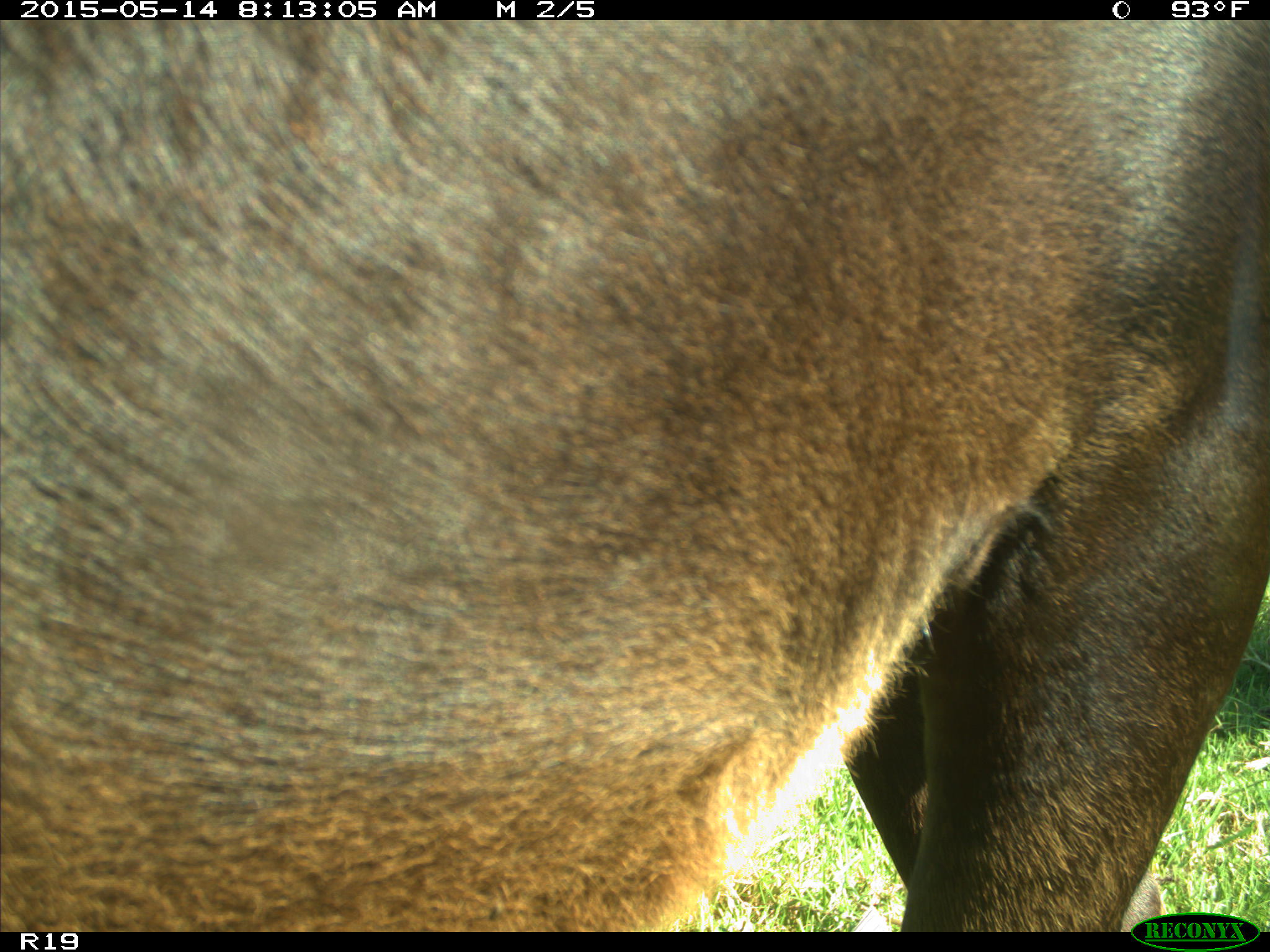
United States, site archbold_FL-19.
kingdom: Animalia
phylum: Chordata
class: Mammalia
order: Artiodactyla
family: Bovidae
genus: Bos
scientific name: Bos taurus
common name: domestic cow